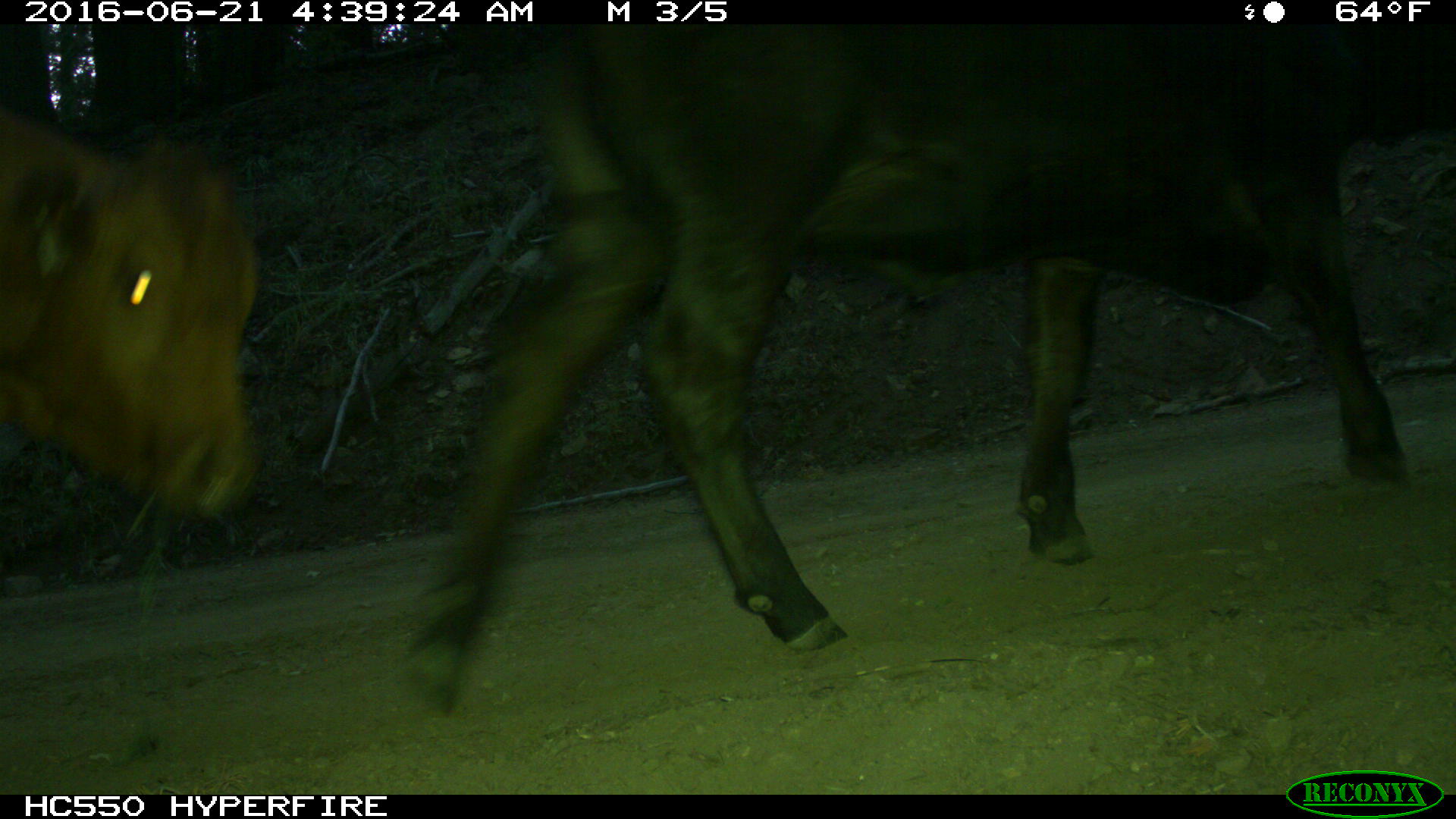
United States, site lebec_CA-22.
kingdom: Animalia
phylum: Chordata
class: Mammalia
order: Artiodactyla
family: Bovidae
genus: Bos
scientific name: Bos taurus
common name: domestic cow